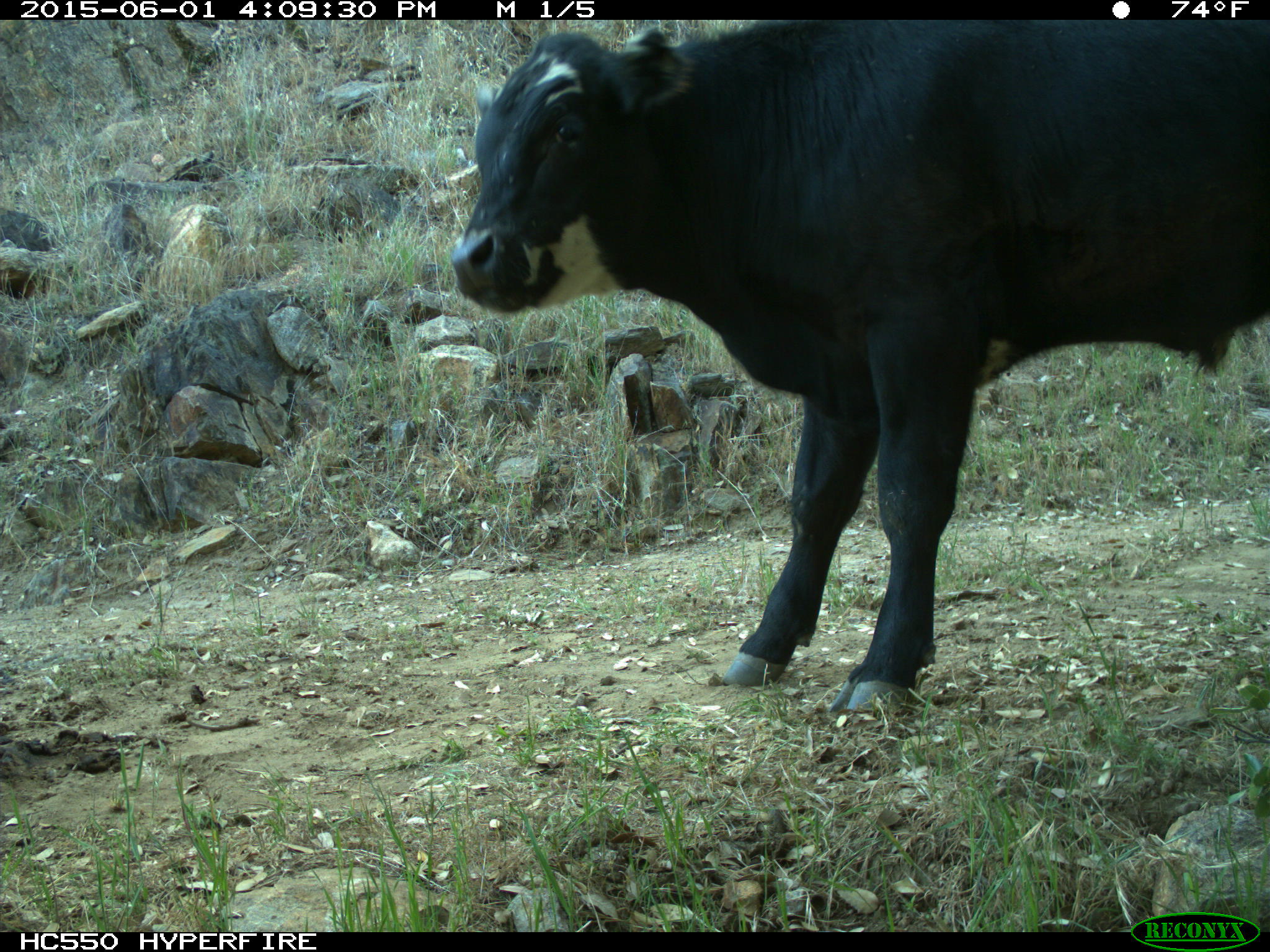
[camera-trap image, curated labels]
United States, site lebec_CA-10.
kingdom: Animalia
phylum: Chordata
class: Mammalia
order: Artiodactyla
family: Bovidae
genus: Bos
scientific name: Bos taurus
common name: domestic cow